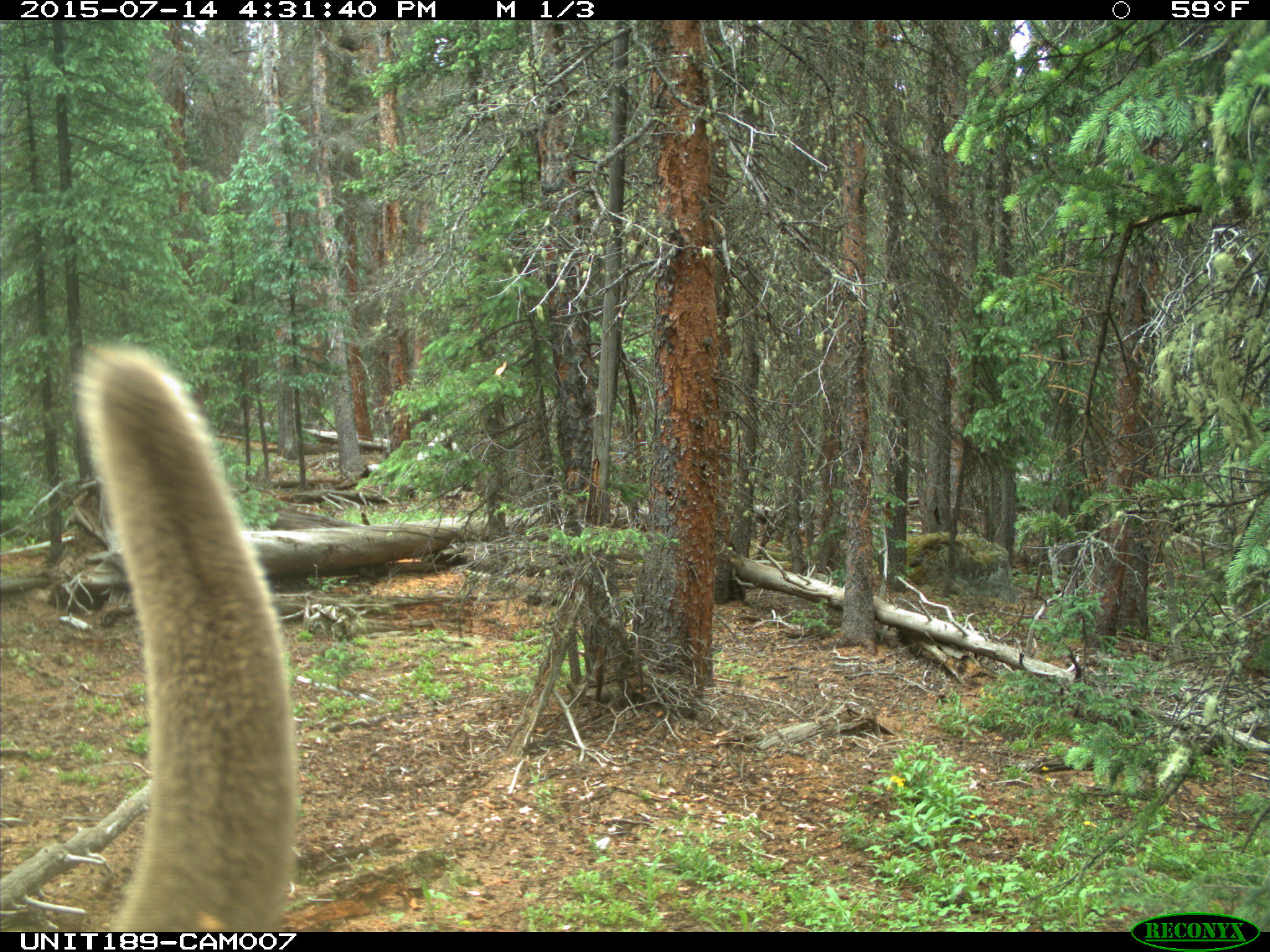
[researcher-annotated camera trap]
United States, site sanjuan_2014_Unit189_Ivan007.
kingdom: Animalia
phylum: Chordata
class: Mammalia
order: Artiodactyla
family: Cervidae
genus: Cervus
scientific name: Cervus elaphus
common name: red deer